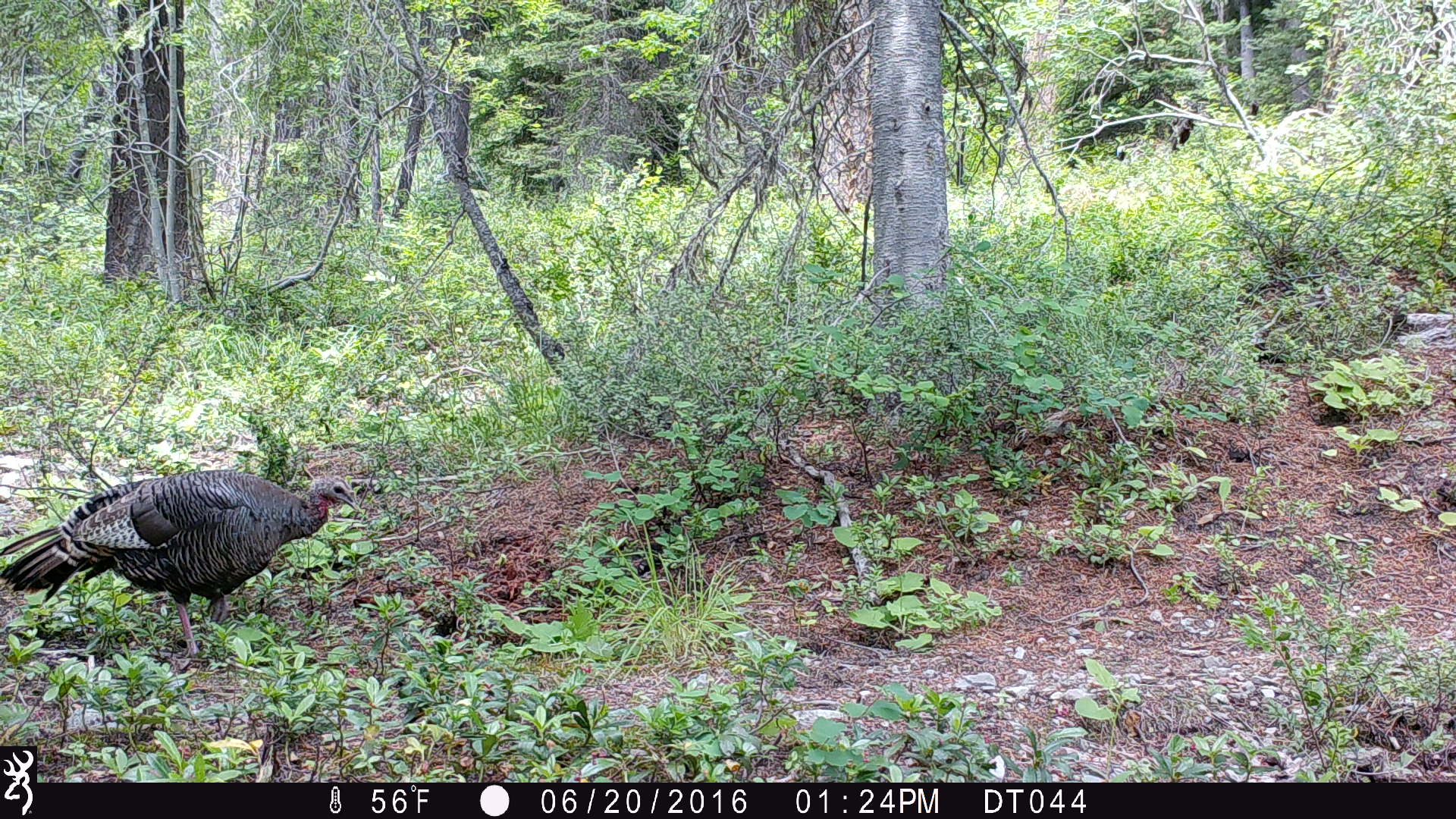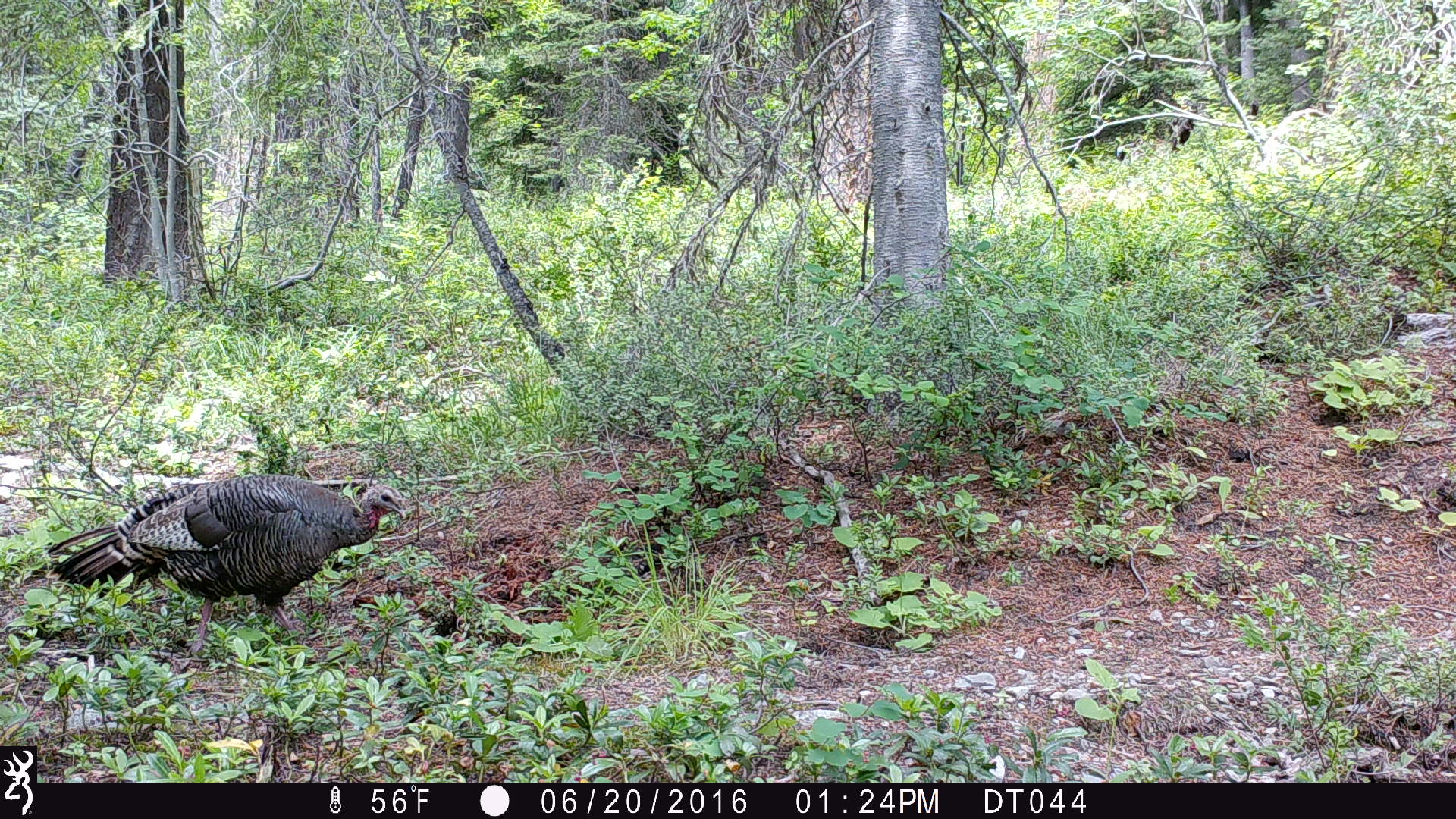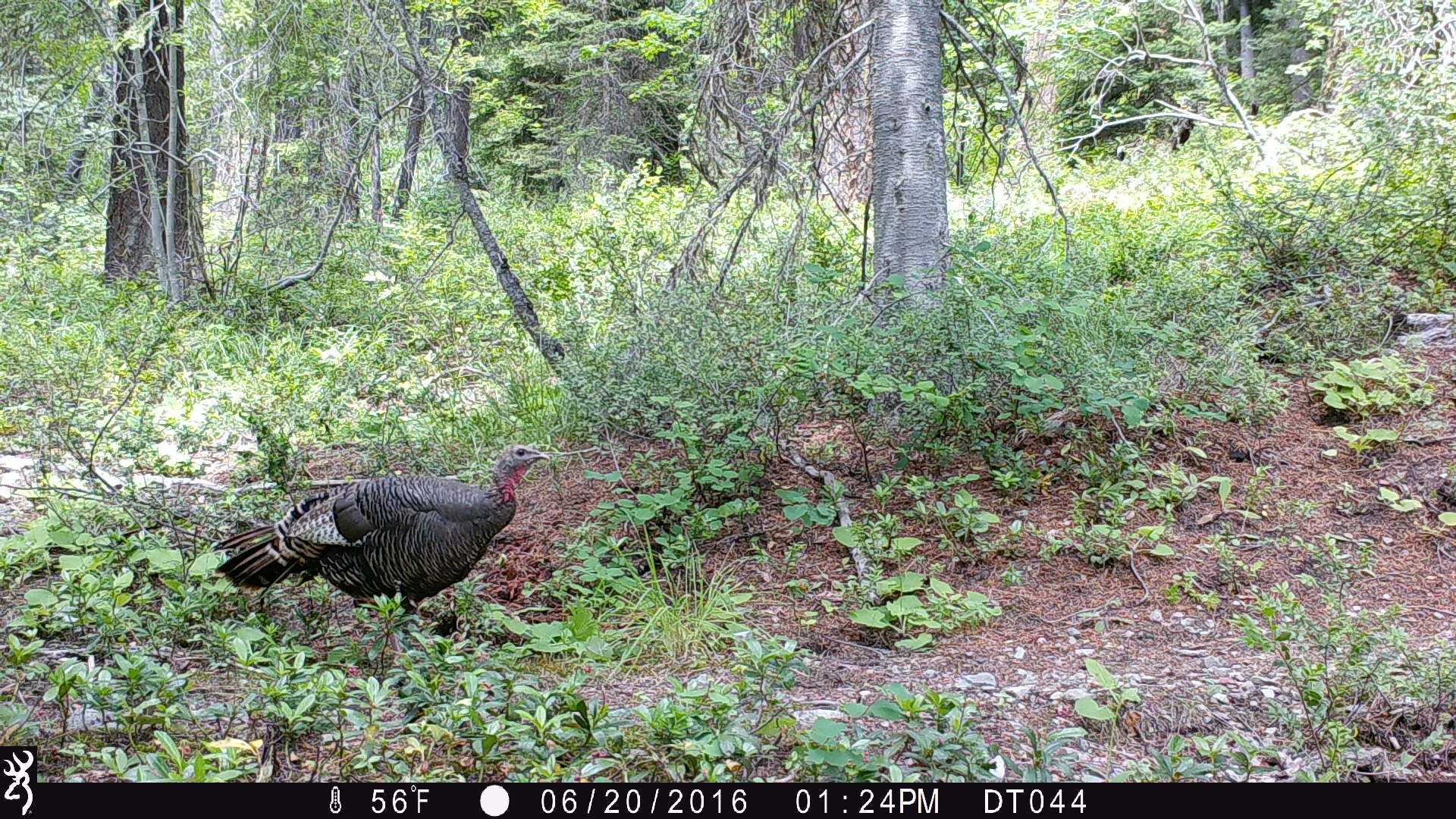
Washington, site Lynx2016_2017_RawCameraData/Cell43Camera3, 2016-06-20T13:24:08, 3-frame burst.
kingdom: Animalia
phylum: Chordata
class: Aves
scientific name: Aves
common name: birds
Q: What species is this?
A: Aves (birds).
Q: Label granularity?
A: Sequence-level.